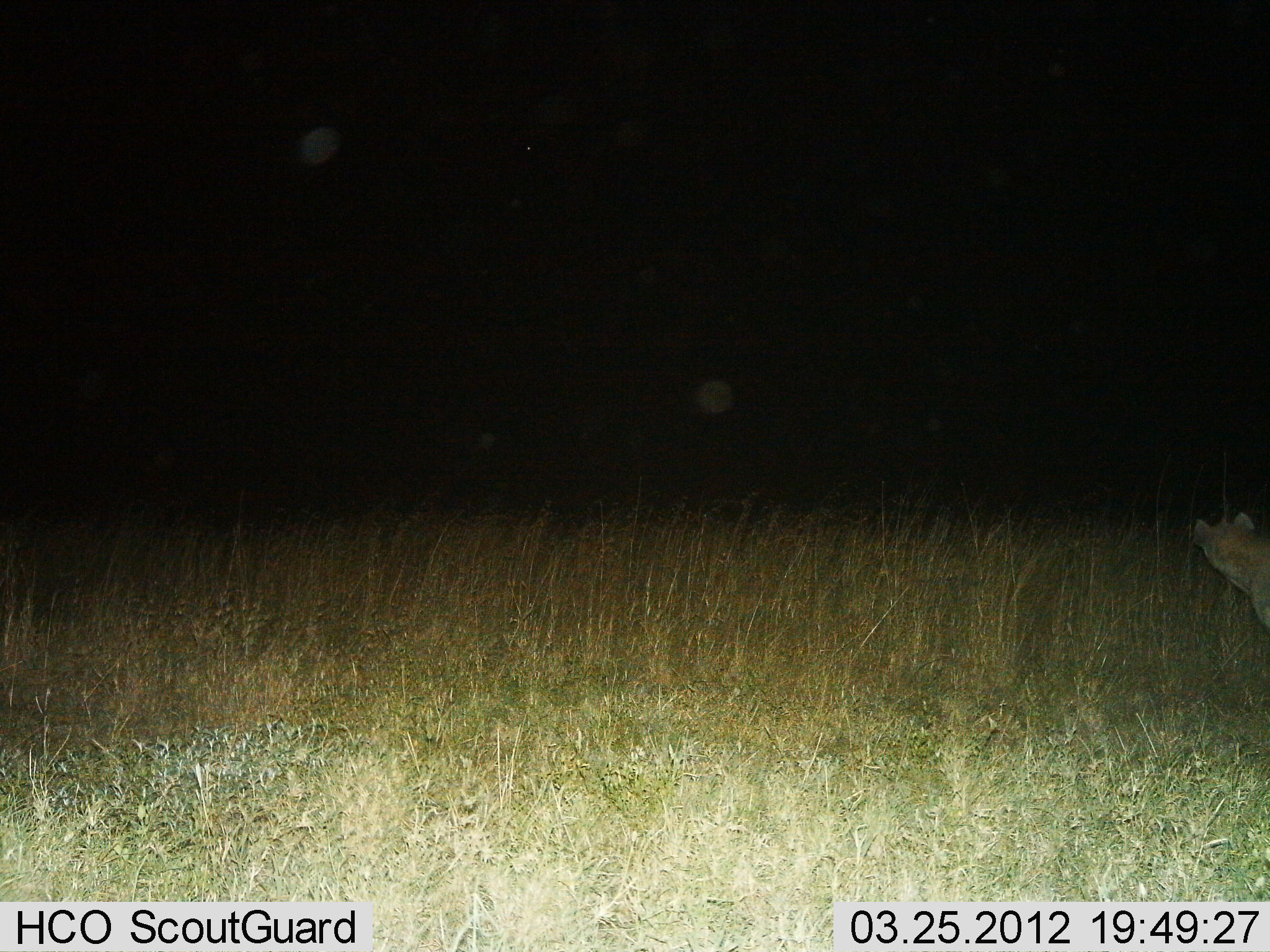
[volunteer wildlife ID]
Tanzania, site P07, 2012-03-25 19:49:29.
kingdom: Animalia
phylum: Chordata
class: Mammalia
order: Carnivora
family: Hyaenidae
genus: Crocuta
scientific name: Crocuta crocuta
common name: spotted hyena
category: hyenaspotted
Hyenaspotted (spotted hyena) (Crocuta crocuta), count 1. Behavior (volunteer vote fractions): standing 87%, resting 0%, moving 13%, interacting 0%. Young present (vote fraction): 0%. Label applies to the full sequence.